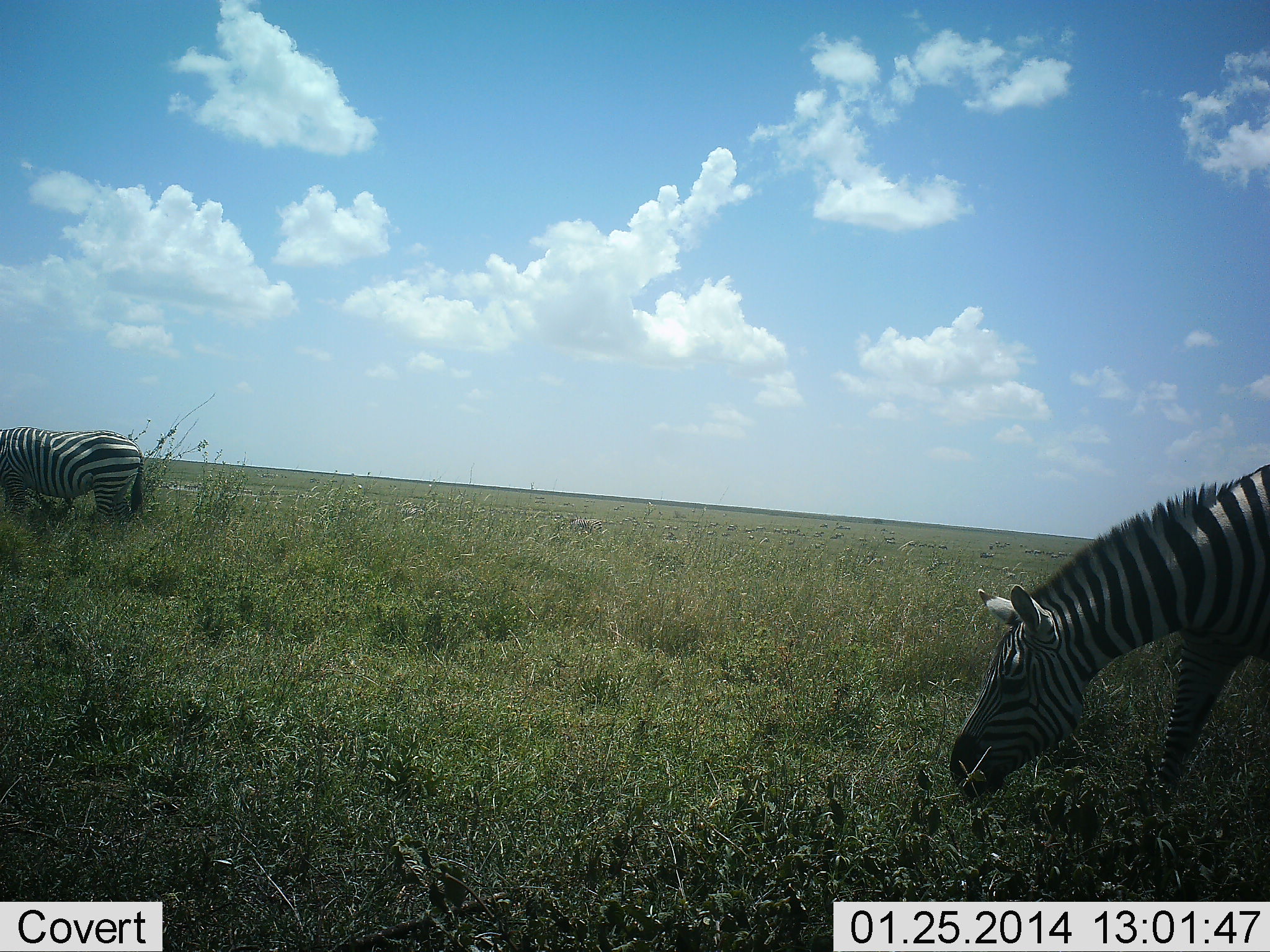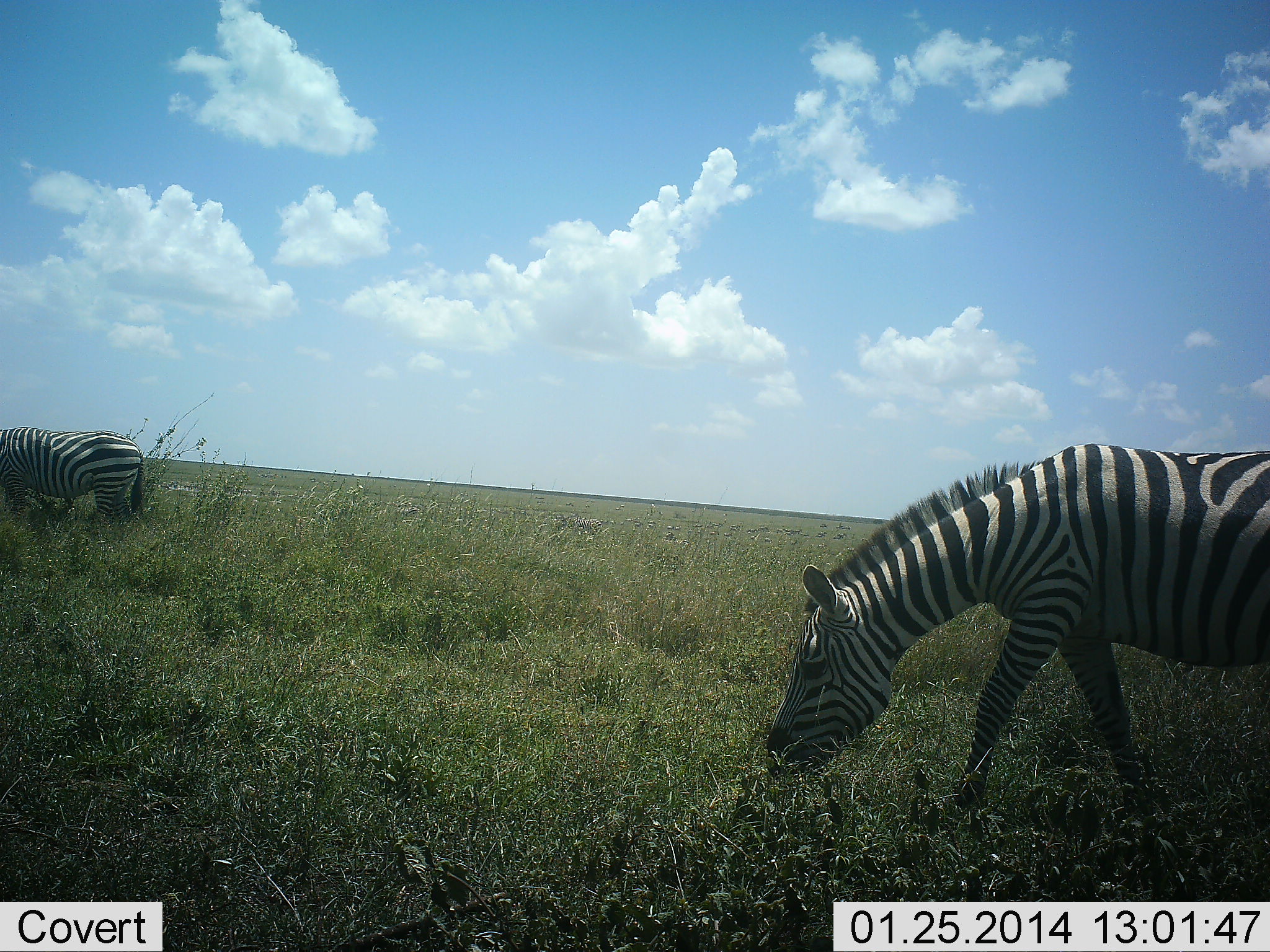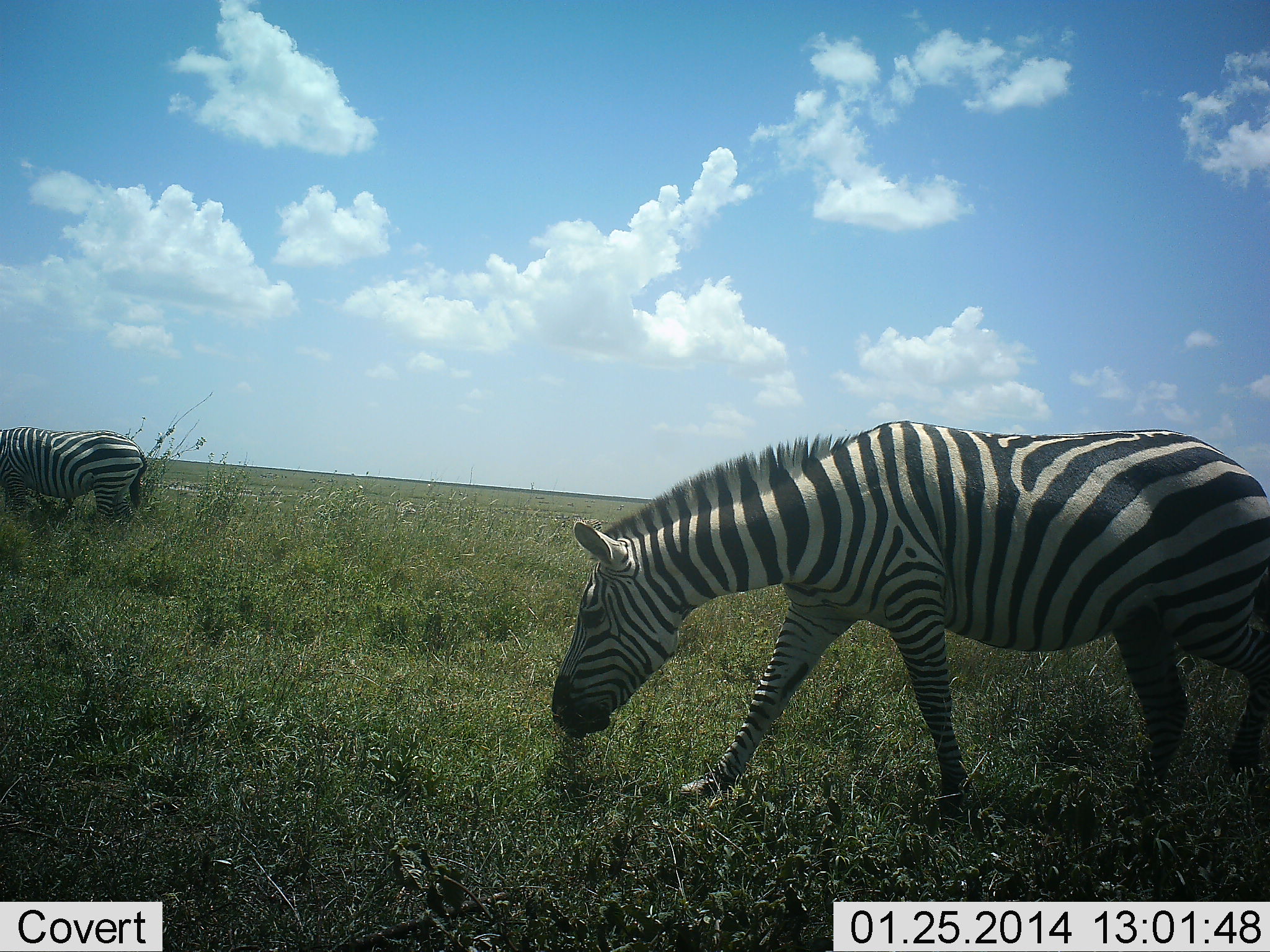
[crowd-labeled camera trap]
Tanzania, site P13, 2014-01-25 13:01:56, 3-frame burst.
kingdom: Animalia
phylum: Chordata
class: Mammalia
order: Perissodactyla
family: Equidae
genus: Equus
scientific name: Equus quagga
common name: plains zebra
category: zebra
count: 2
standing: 50%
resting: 0%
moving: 40%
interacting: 0%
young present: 0%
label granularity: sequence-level